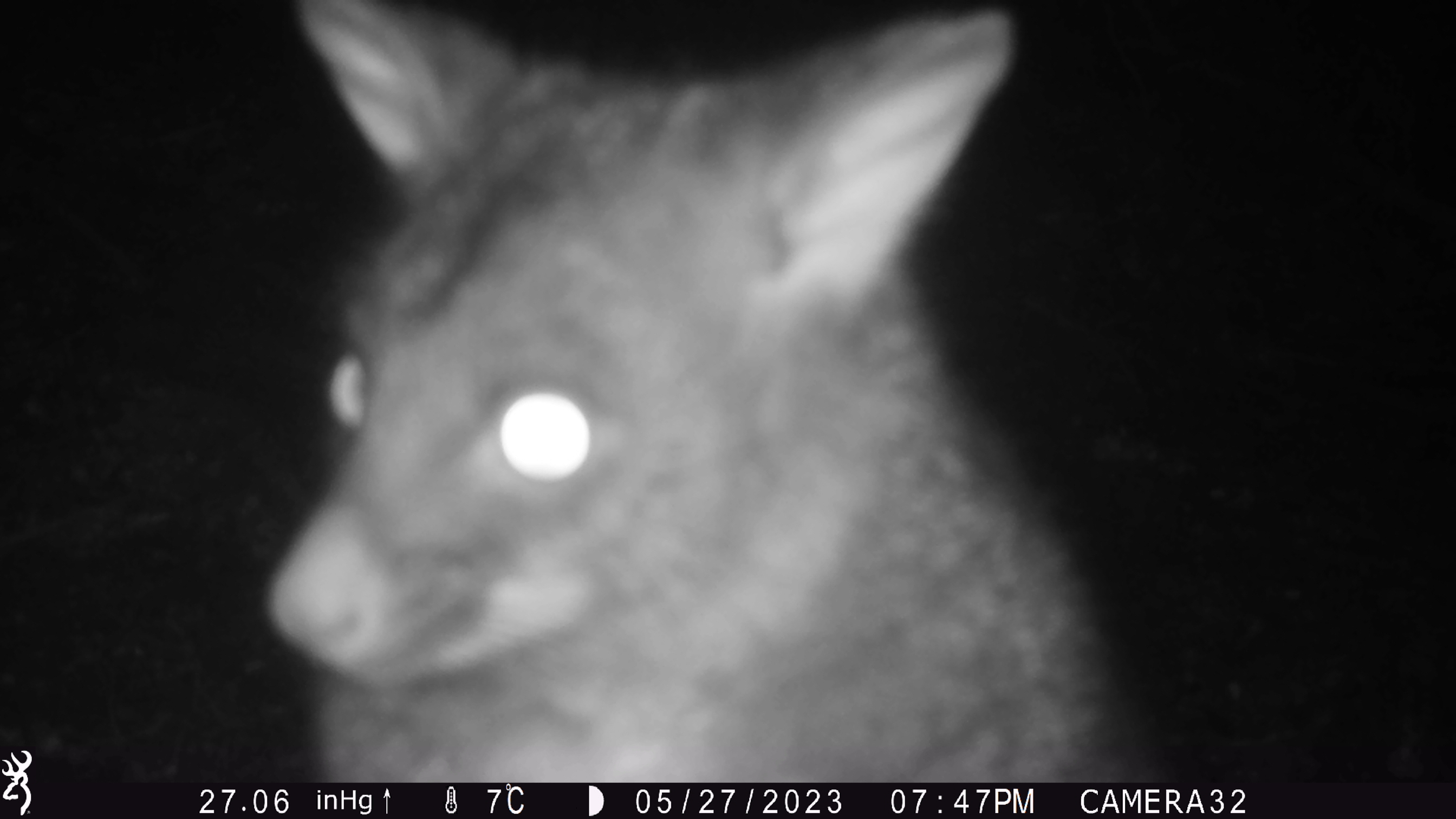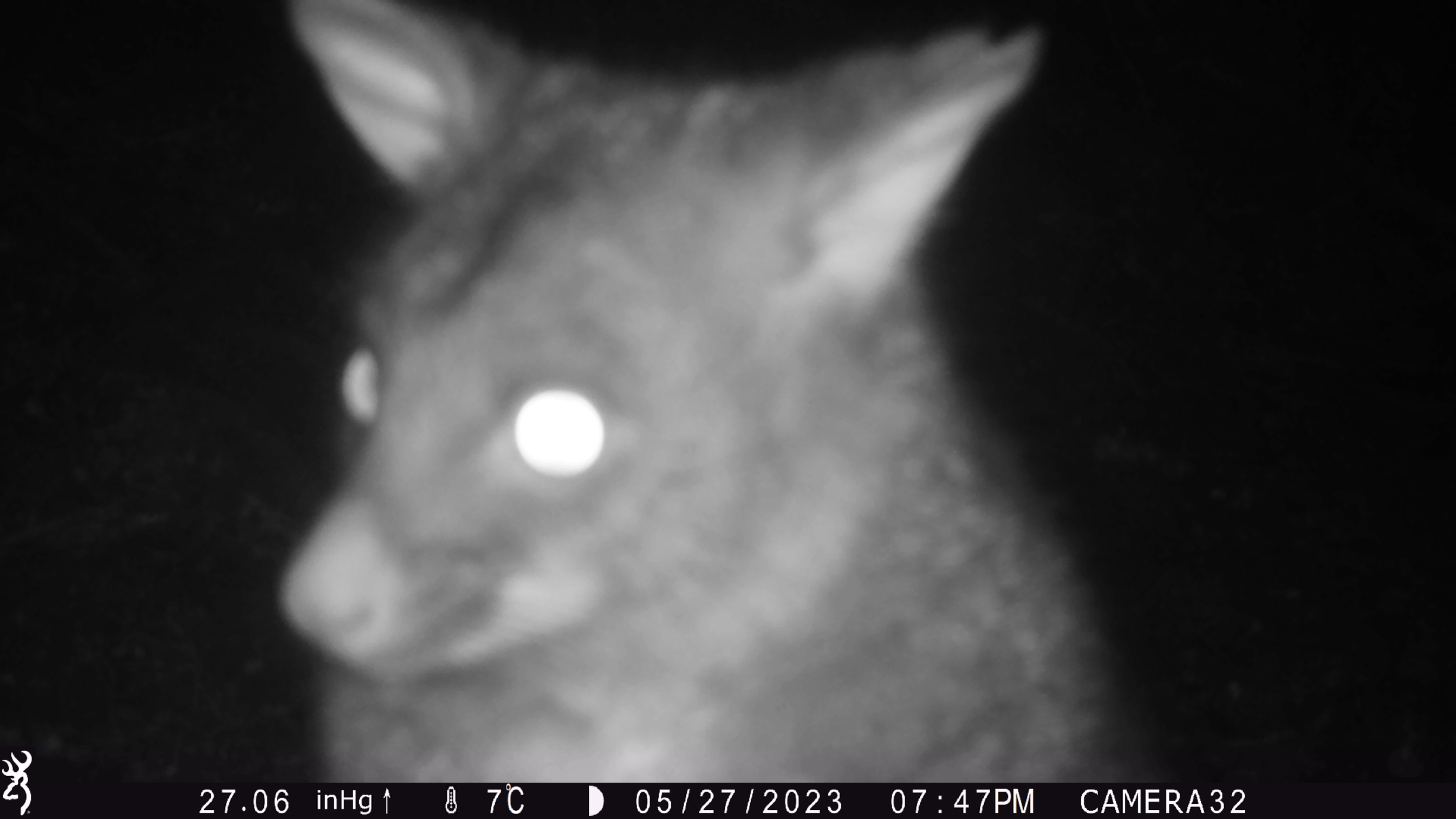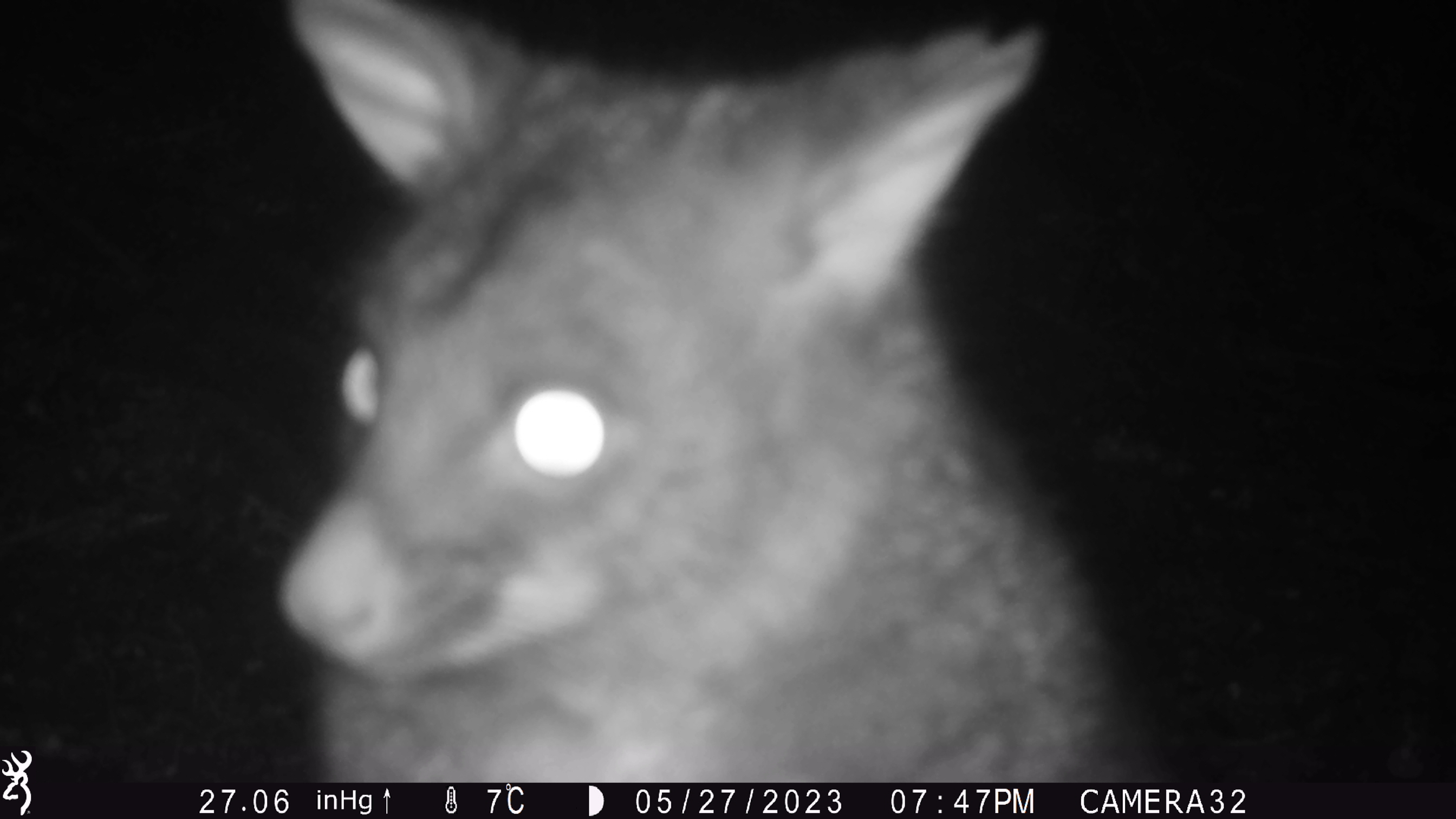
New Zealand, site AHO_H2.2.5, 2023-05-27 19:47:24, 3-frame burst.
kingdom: Animalia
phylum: Chordata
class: Mammalia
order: Carnivora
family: Mustelidae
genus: Mustela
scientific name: Mustela erminea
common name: stoat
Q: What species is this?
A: Stoat (Mustela erminea).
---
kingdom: Animalia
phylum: Chordata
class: Mammalia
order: Diprotodontia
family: Phalangeridae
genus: Trichosurus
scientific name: Trichosurus vulpecula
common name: common brushtail possum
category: possum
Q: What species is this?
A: Possum (common brushtail possum) (Trichosurus vulpecula).